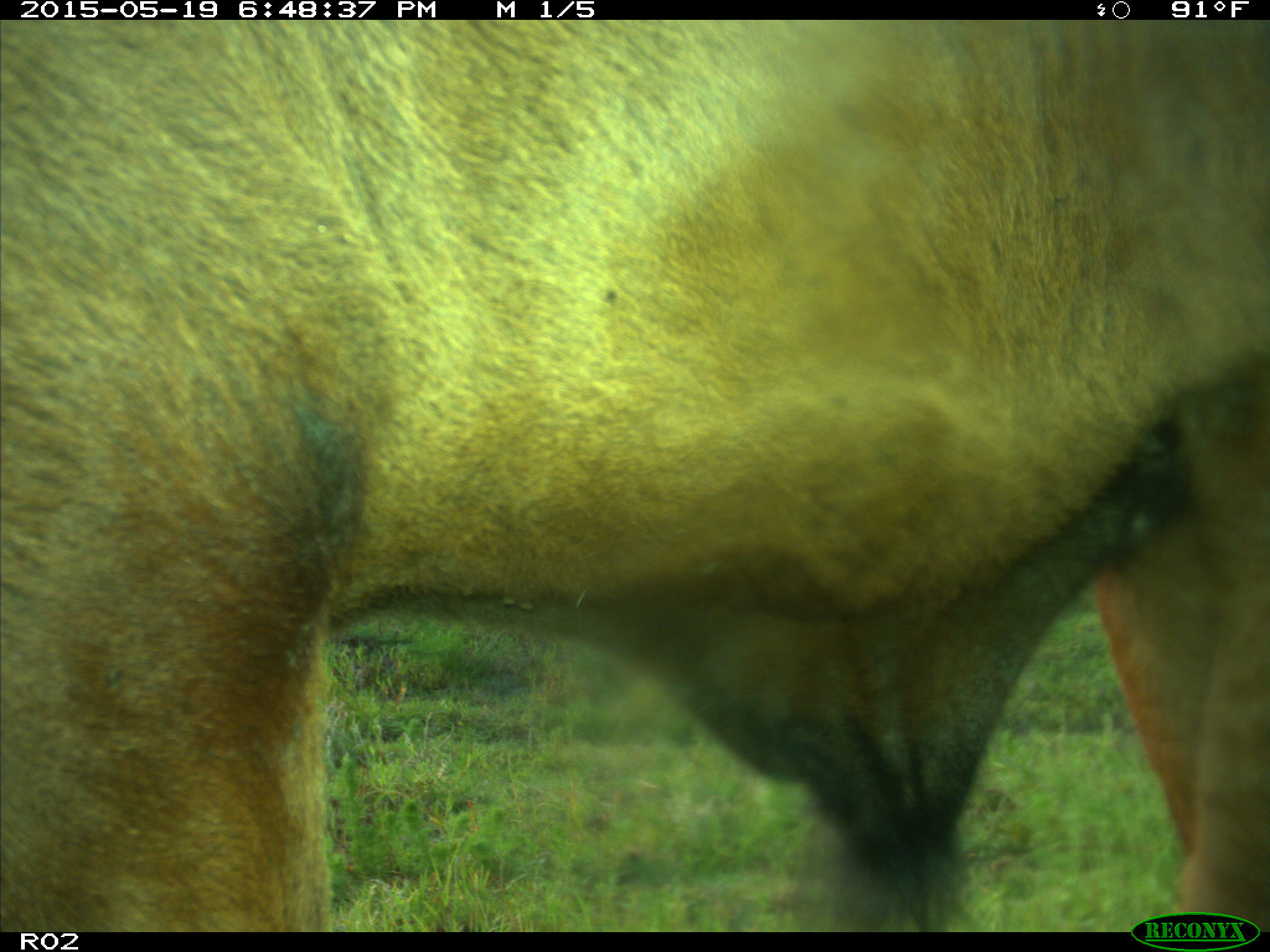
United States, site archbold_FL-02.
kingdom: Animalia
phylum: Chordata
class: Mammalia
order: Artiodactyla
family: Bovidae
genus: Bos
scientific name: Bos taurus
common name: domestic cow